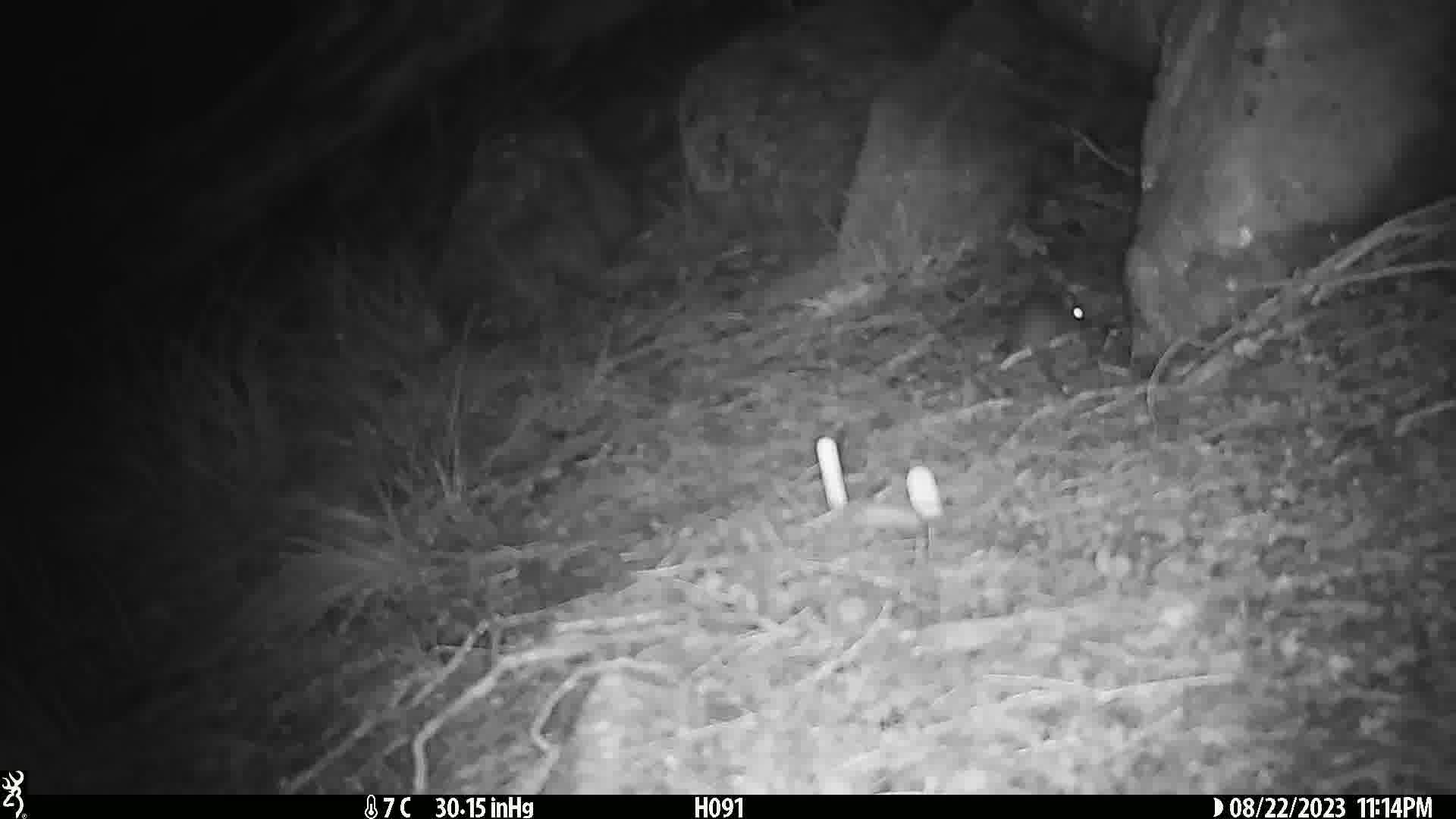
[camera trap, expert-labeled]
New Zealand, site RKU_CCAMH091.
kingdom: Animalia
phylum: Chordata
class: Mammalia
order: Rodentia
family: Muridae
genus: Rattus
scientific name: Rattus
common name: rat